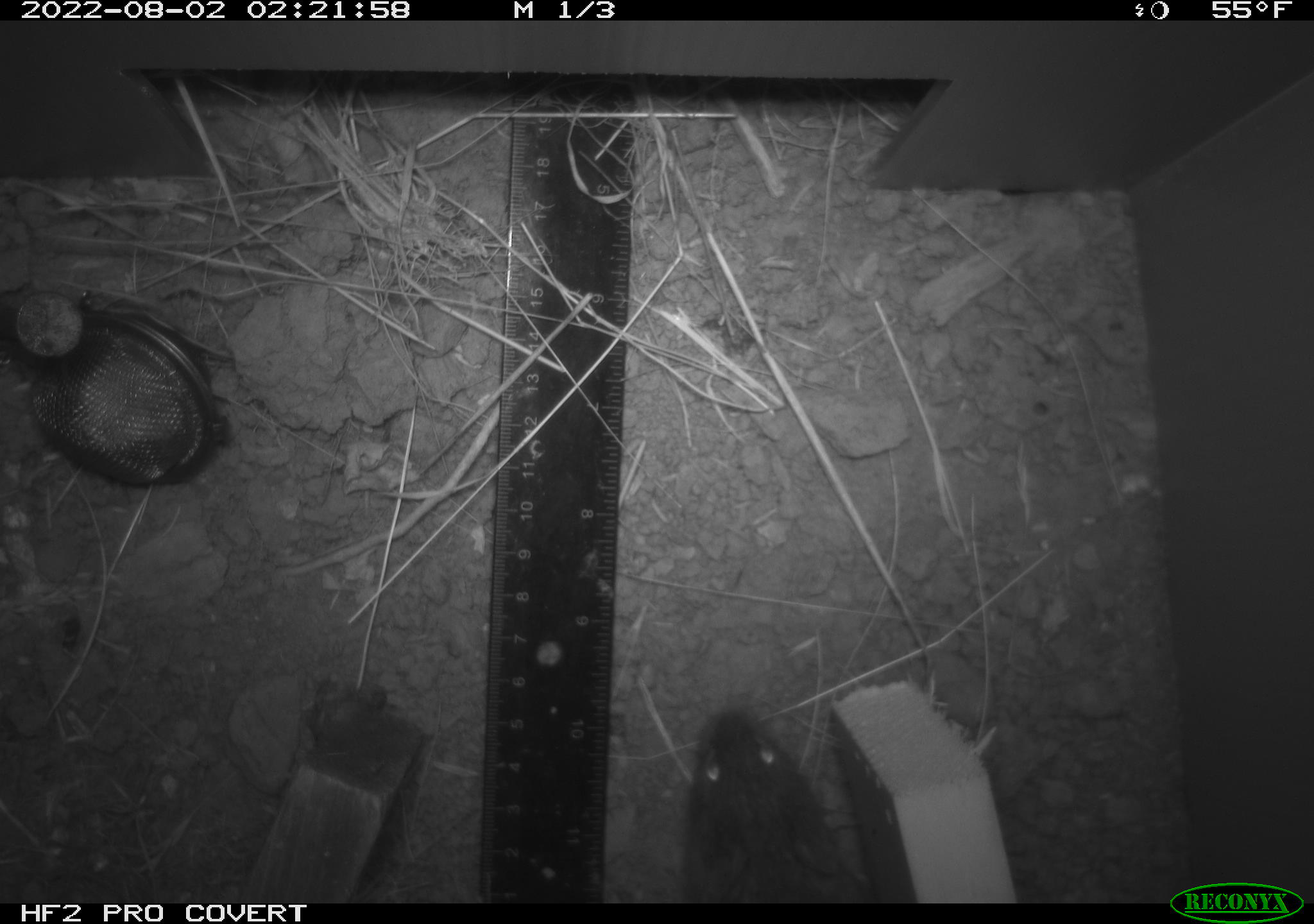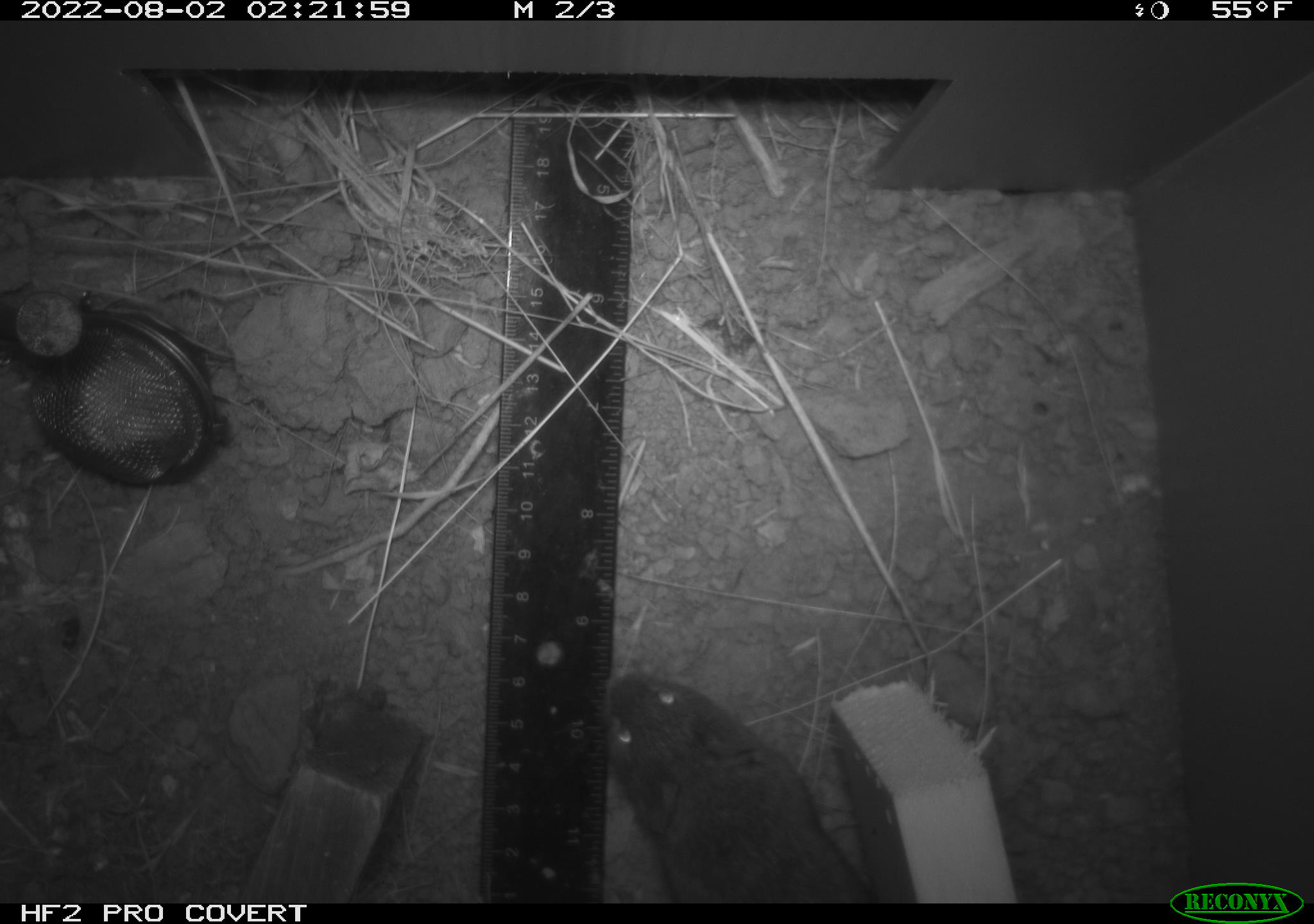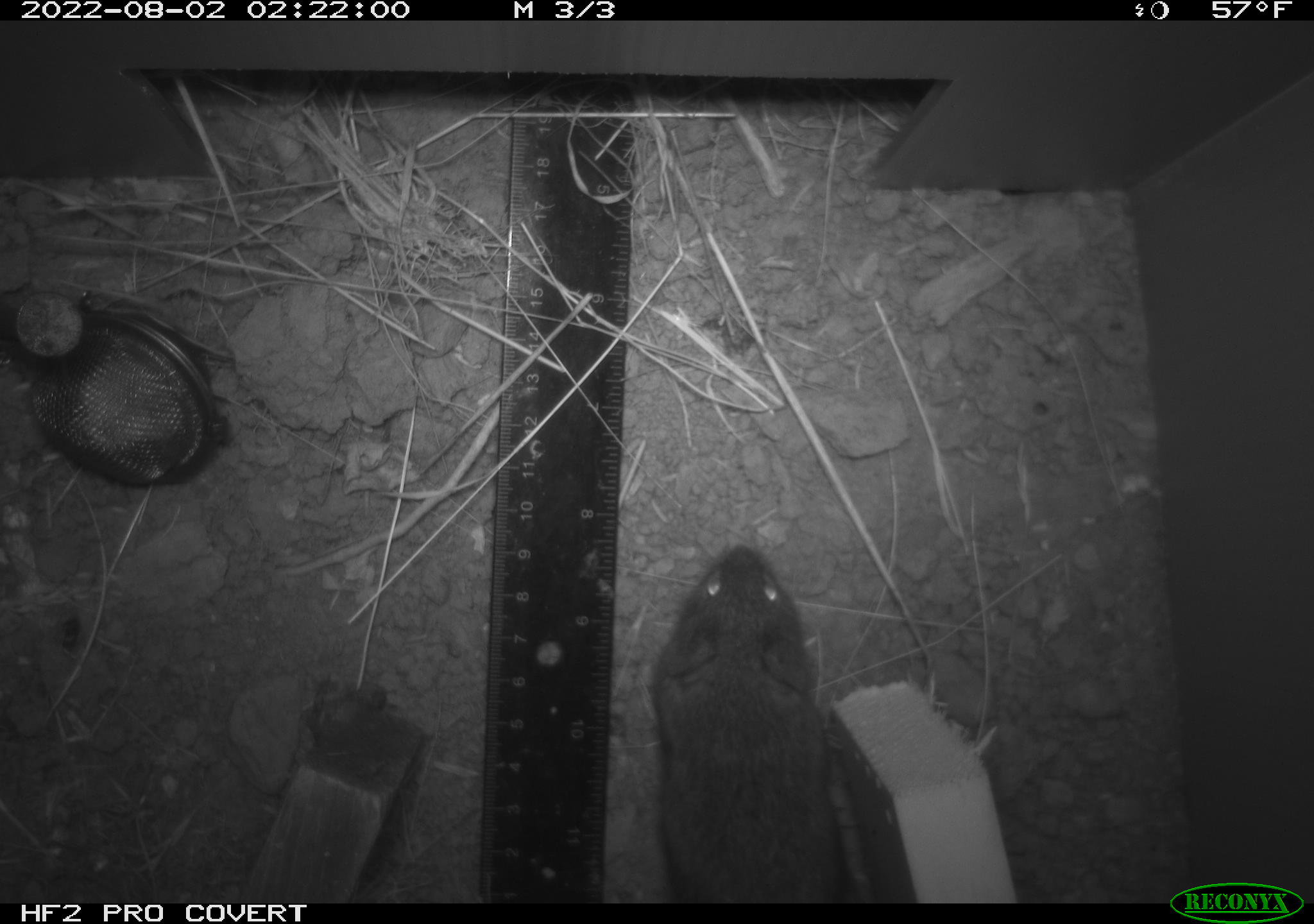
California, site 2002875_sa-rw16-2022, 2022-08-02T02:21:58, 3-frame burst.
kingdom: Animalia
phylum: Chordata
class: Mammalia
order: Rodentia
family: Cricetidae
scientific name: Arvicolinae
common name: voles, lemmings, and muskrats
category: arvicolinae subfamily